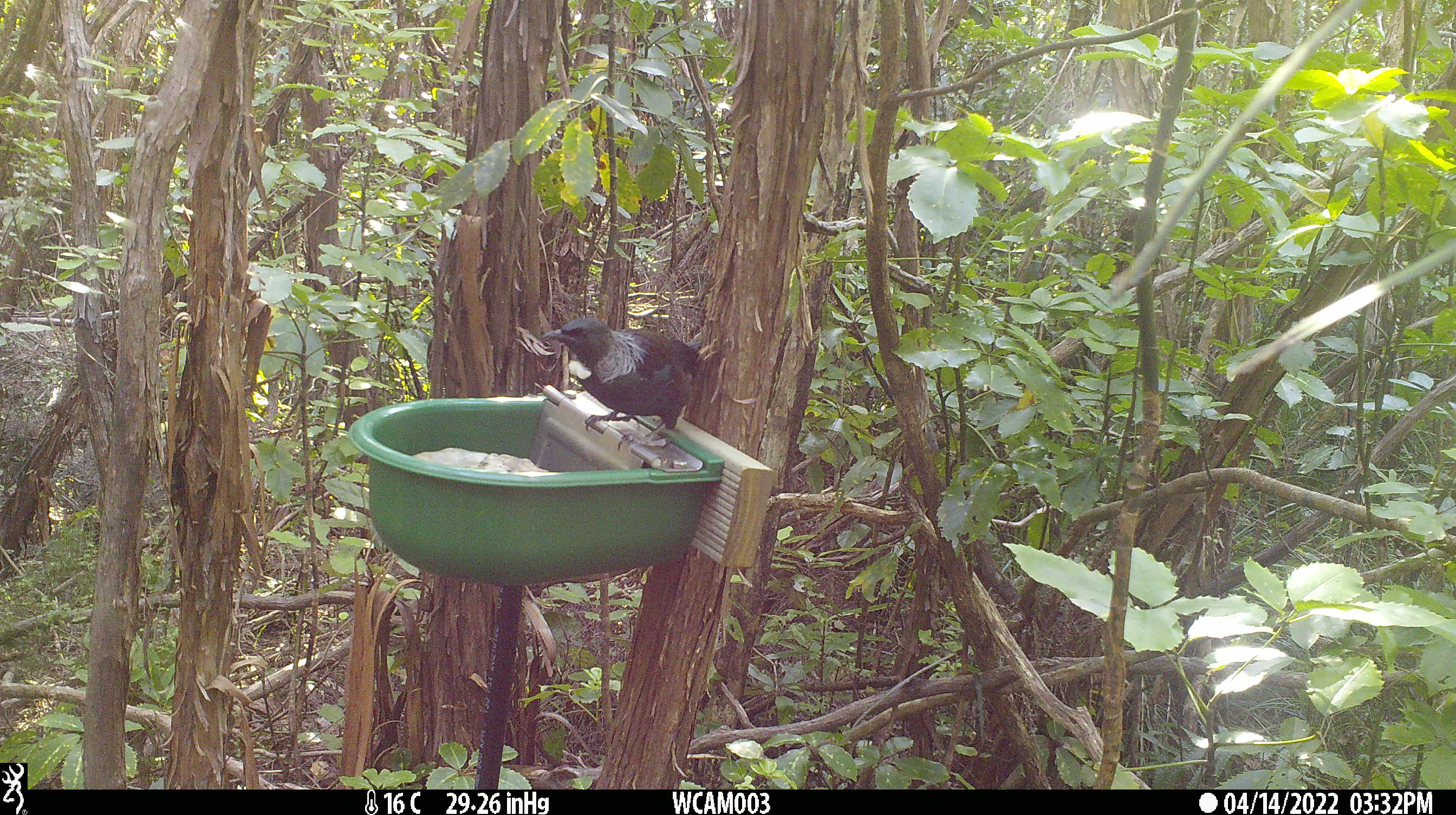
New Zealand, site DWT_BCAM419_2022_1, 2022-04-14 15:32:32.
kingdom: Animalia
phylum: Chordata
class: Aves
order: Passeriformes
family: Meliphagidae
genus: Prosthemadera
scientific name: Prosthemadera novaeseelandiae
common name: tui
Tui (Prosthemadera novaeseelandiae).